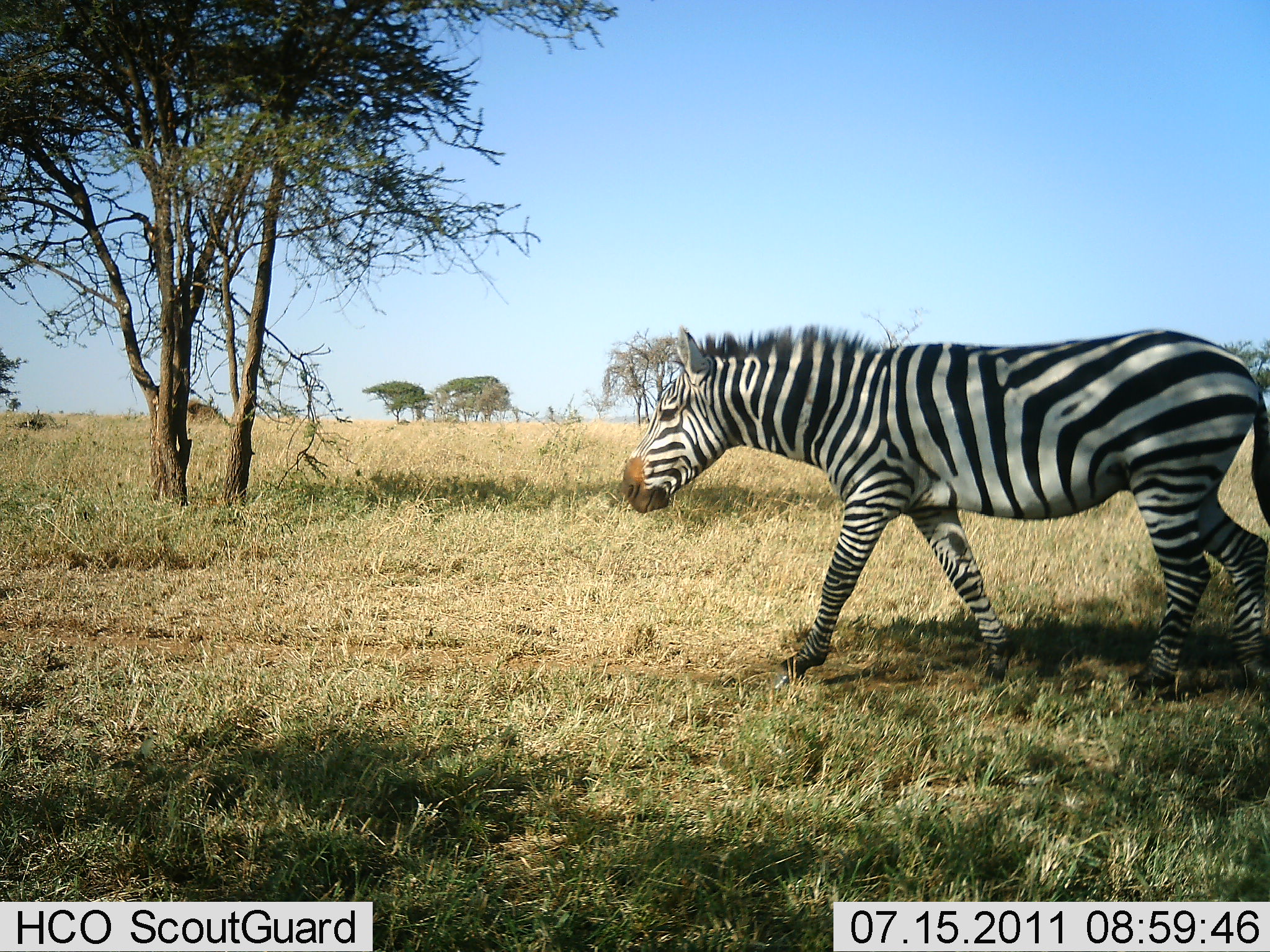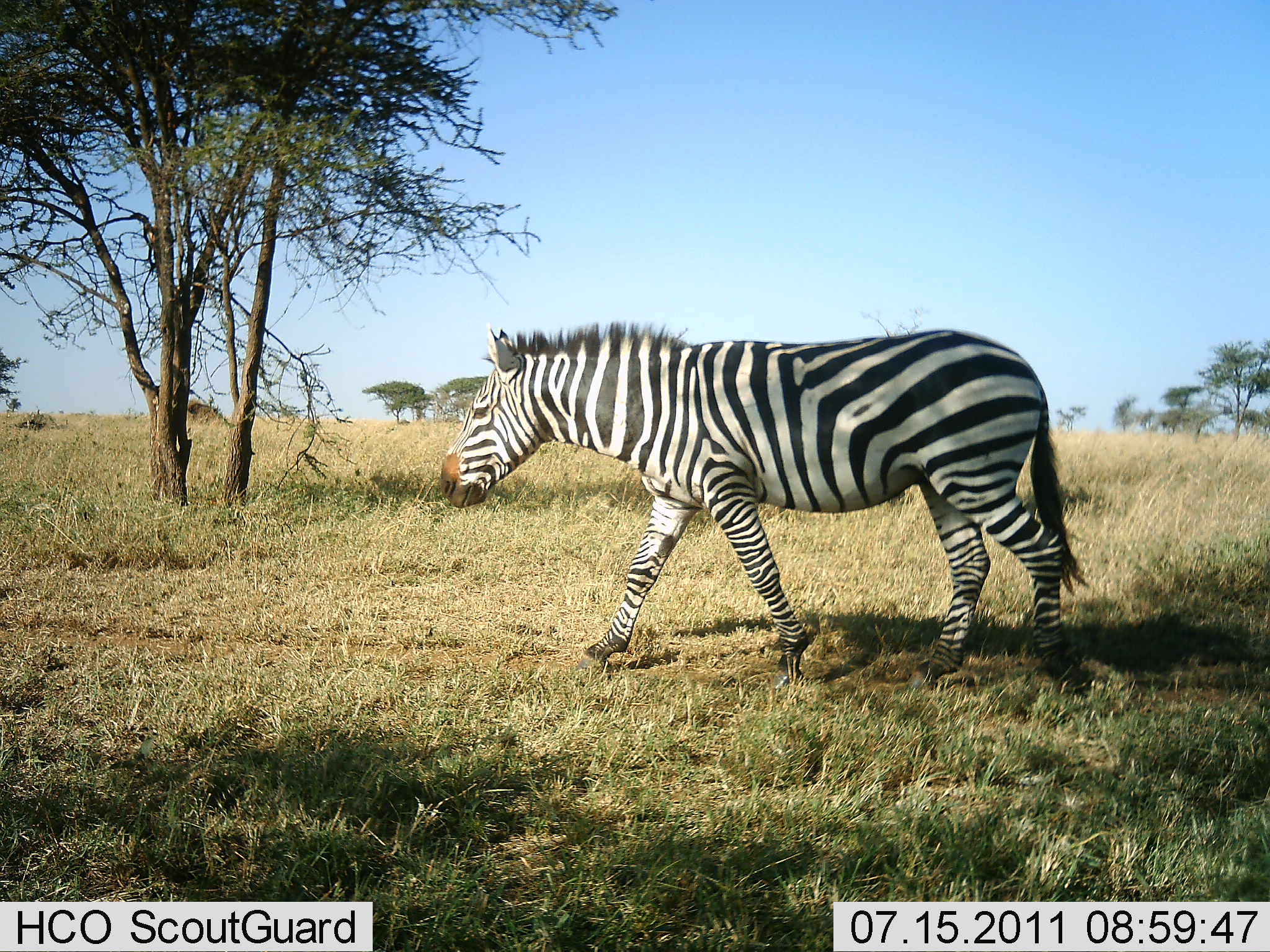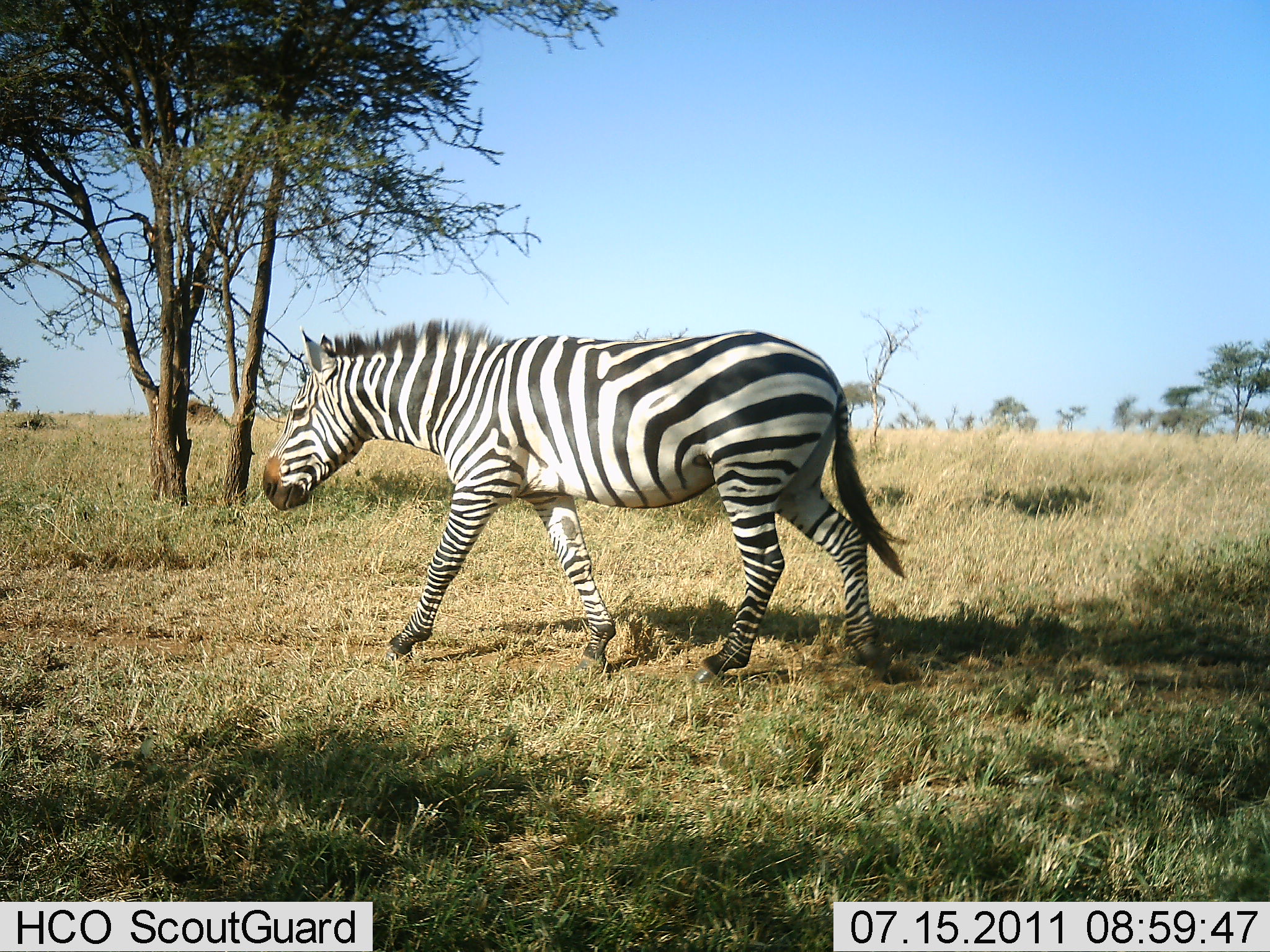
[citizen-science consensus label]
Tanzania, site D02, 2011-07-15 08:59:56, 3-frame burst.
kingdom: Animalia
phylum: Chordata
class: Mammalia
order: Perissodactyla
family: Equidae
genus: Equus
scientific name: Equus quagga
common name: plains zebra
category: zebra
Zebra (plains zebra) (Equus quagga), count 1. Behavior (volunteer vote fractions): standing 0%, resting 0%, moving 100%, interacting 0%. Young present (vote fraction): 0%. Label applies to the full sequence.